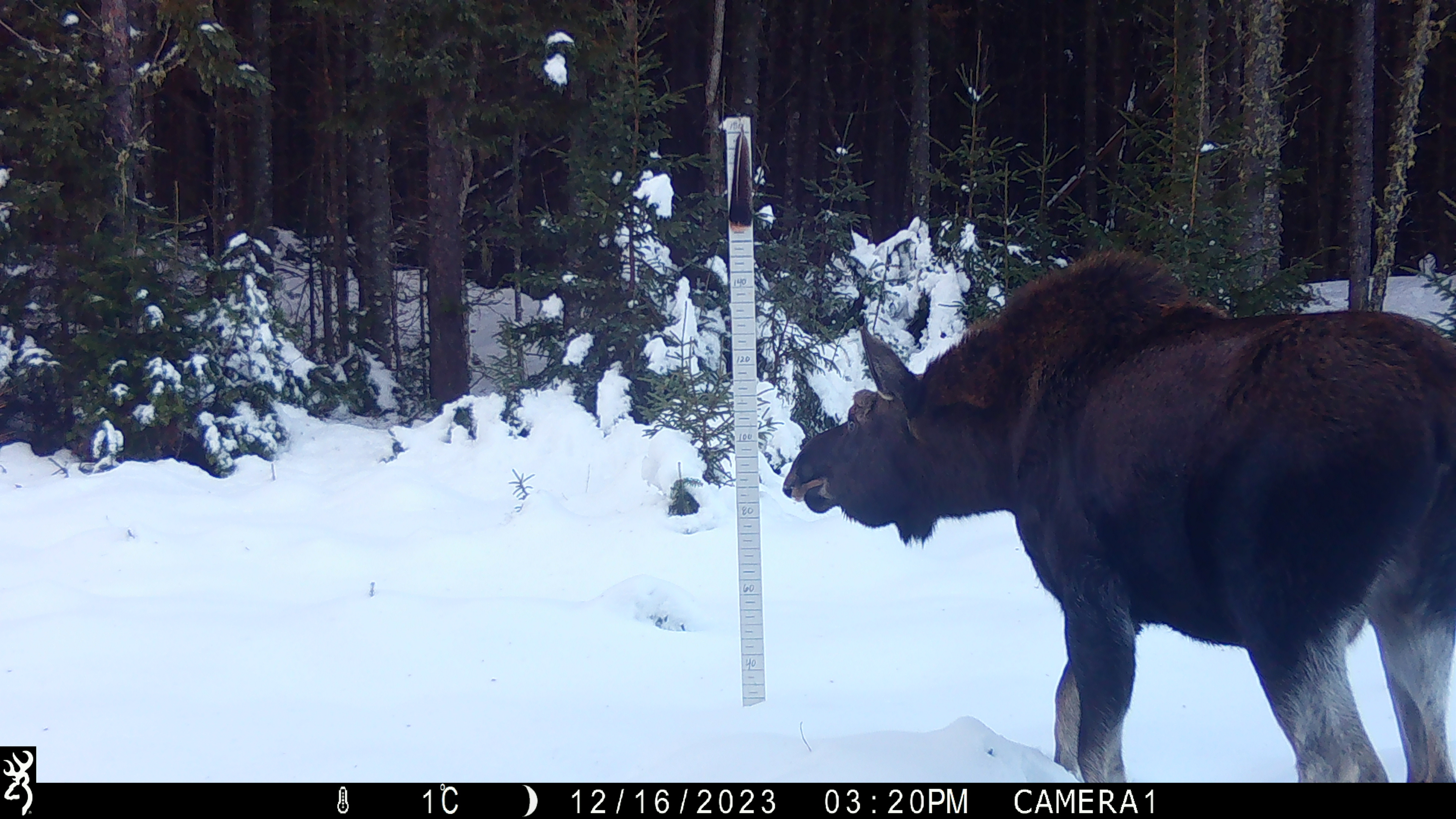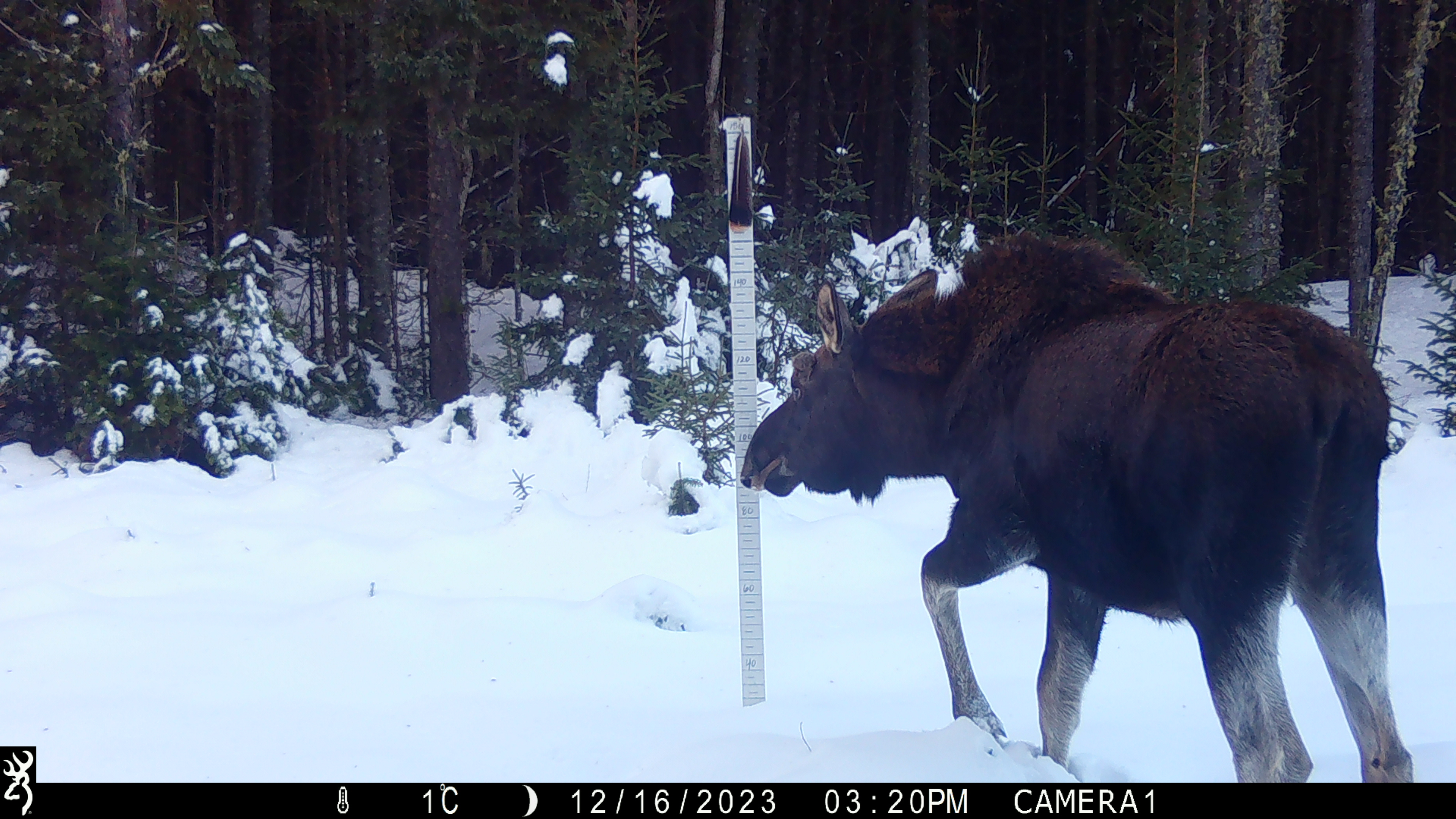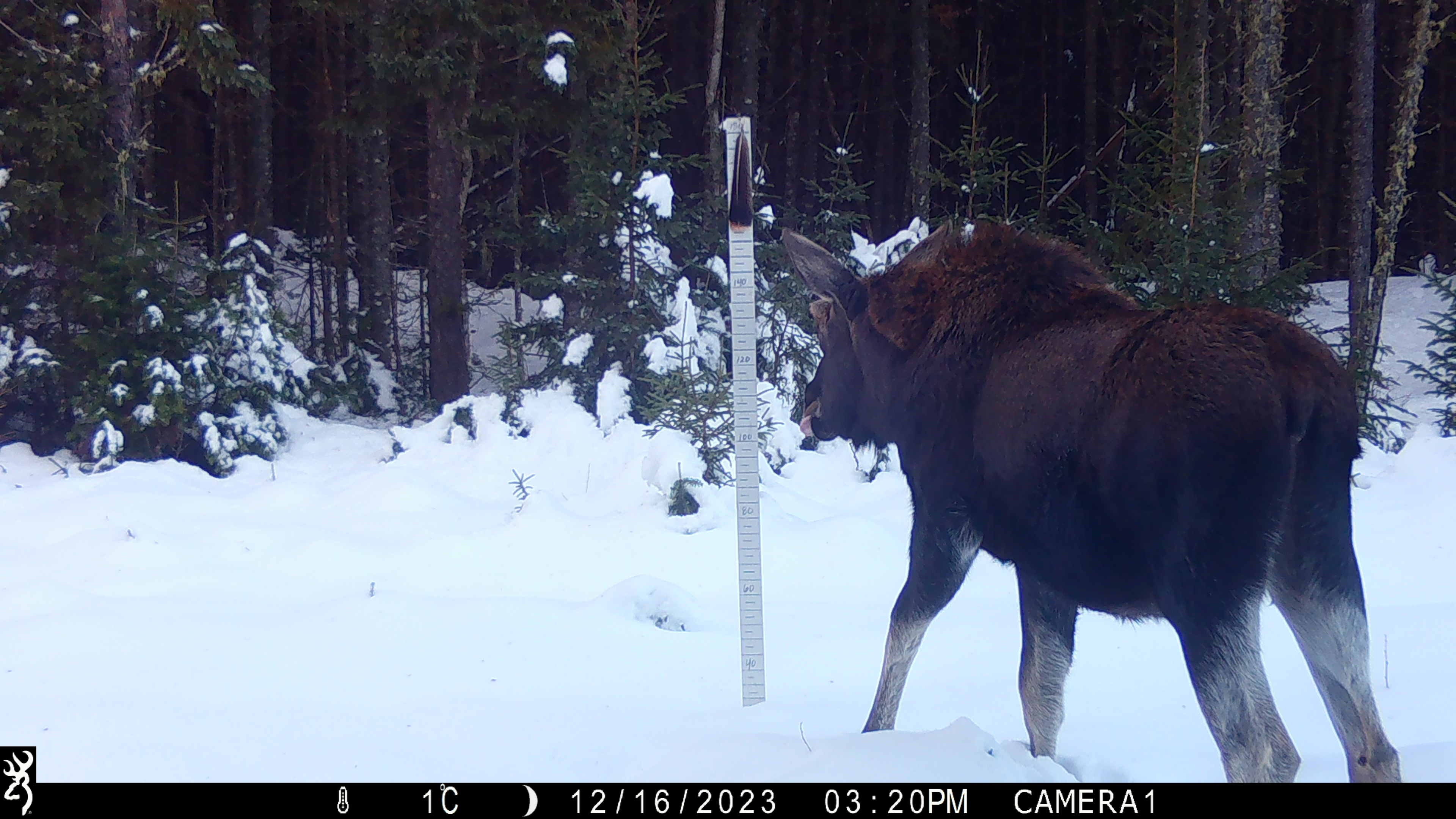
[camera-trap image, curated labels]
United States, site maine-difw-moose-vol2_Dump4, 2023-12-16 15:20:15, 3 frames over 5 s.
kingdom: Animalia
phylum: Chordata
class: Mammalia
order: Artiodactyla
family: Cervidae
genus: Alces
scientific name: Alces alces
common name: moose